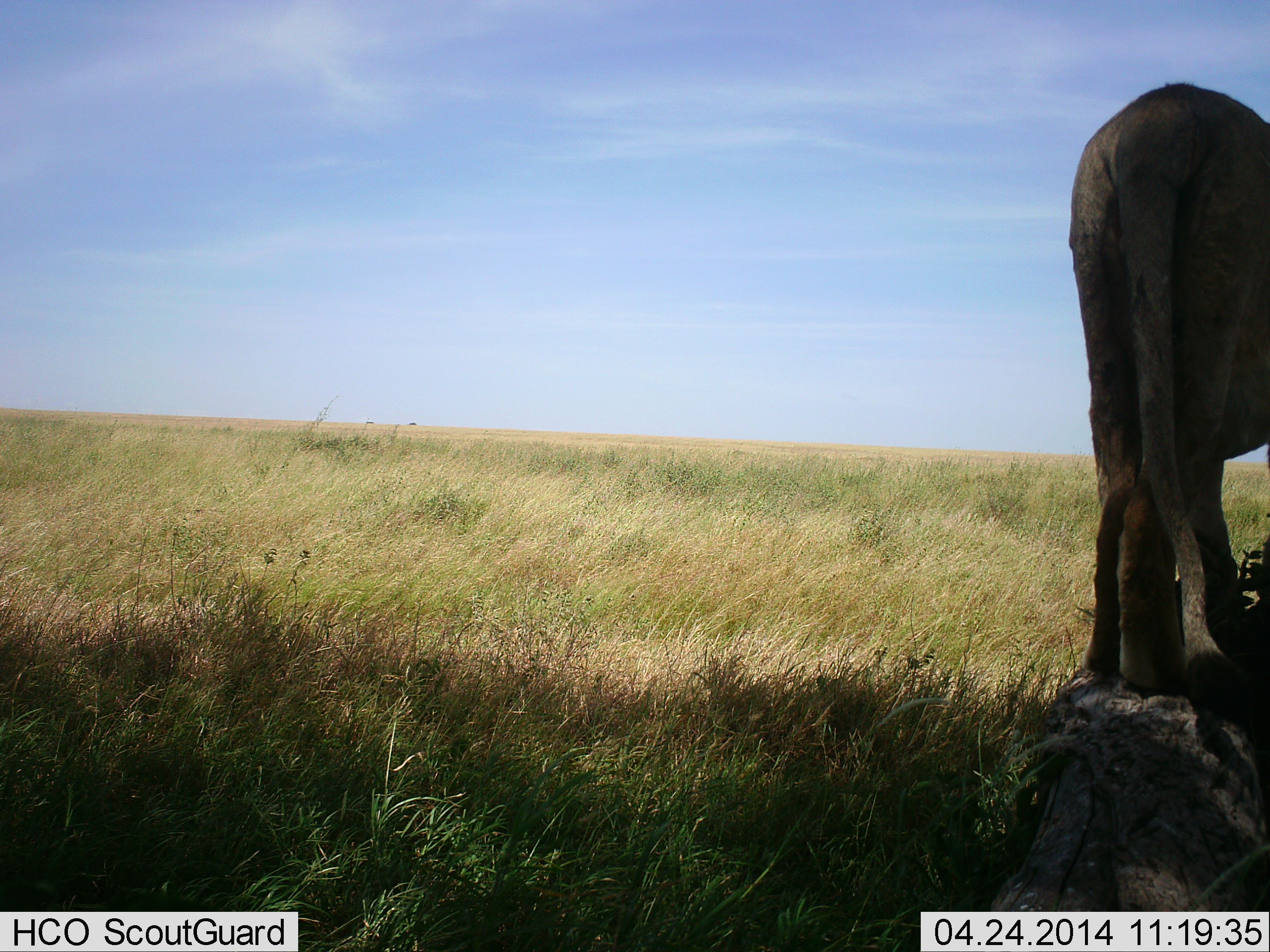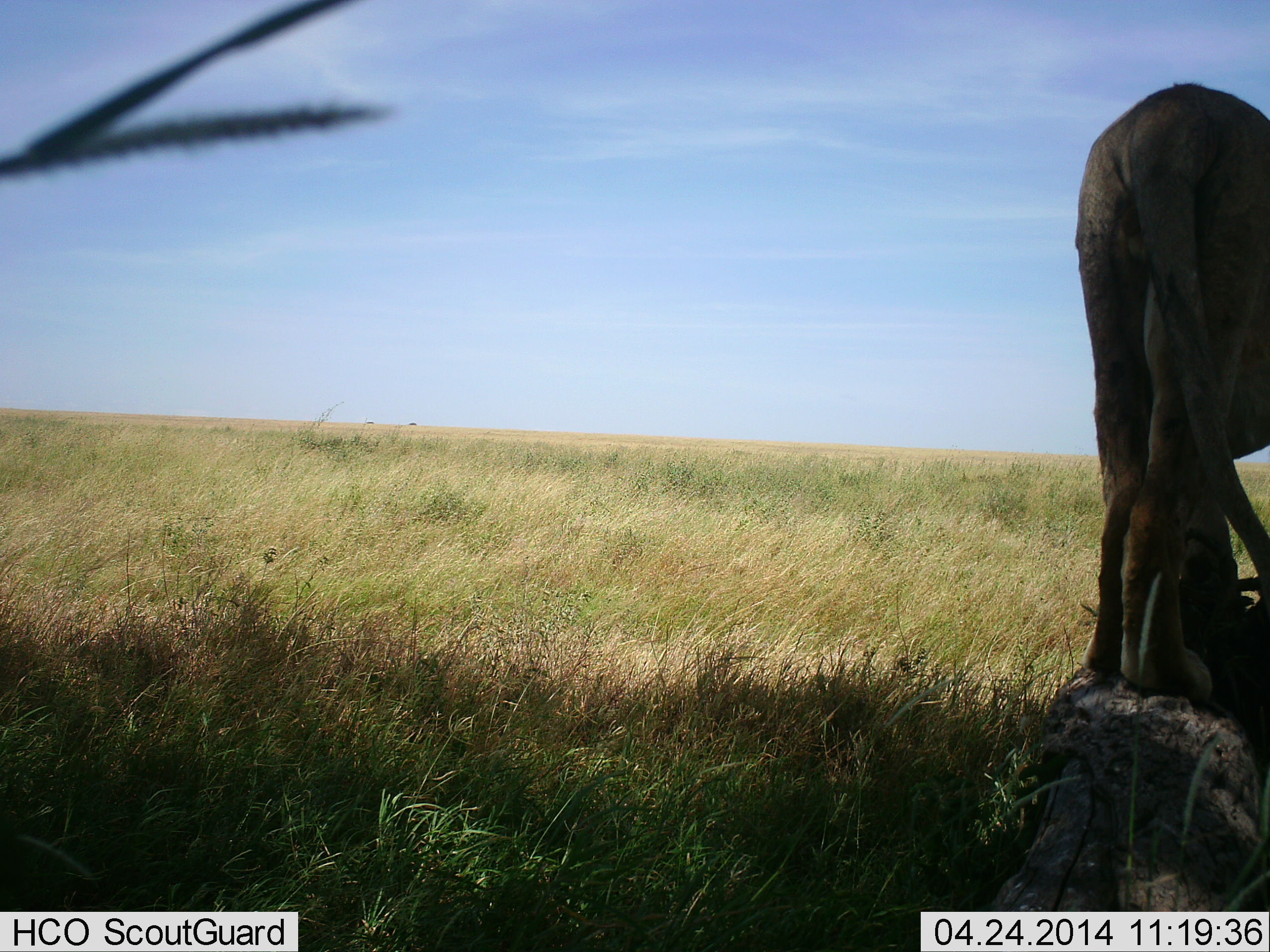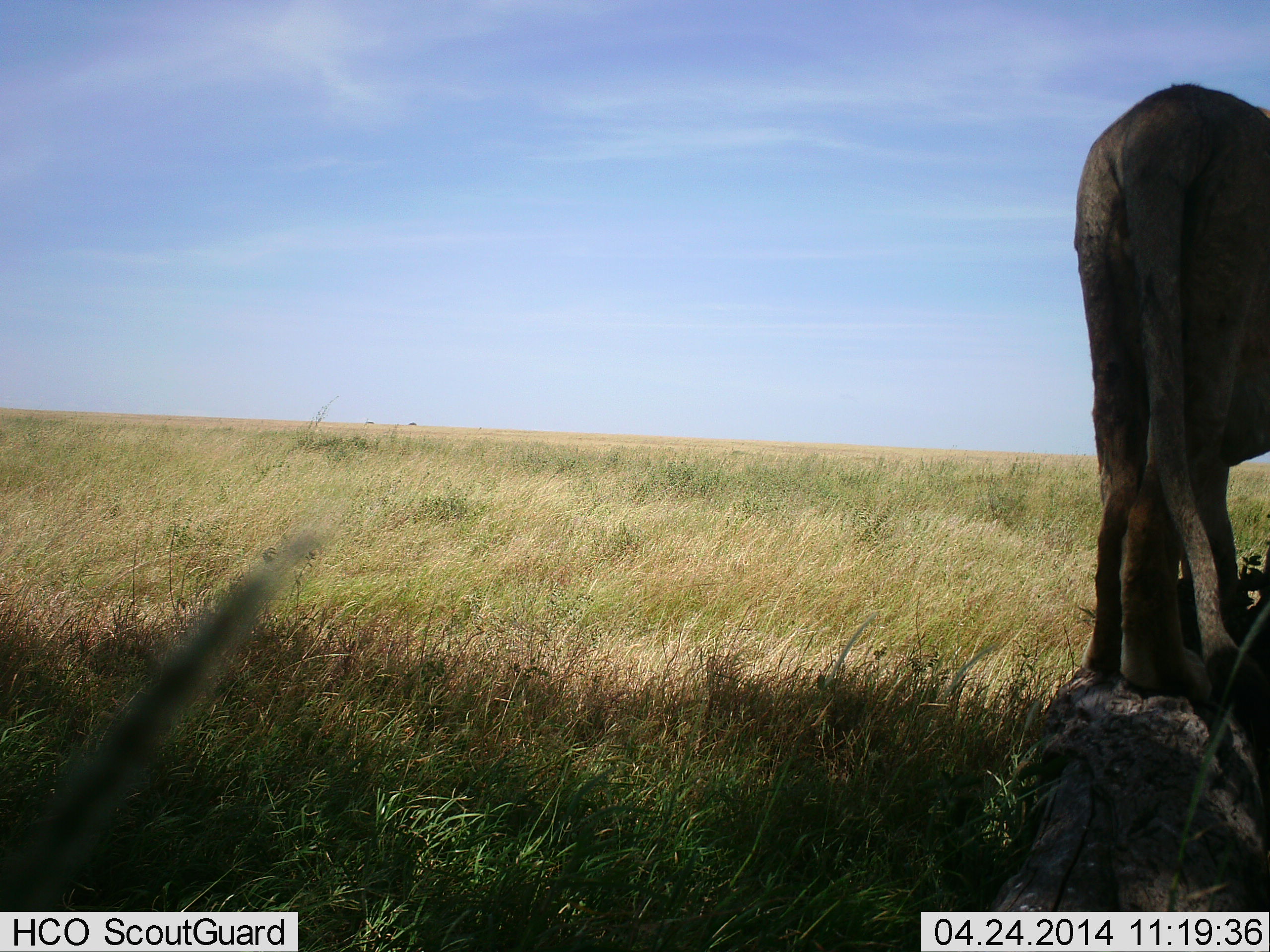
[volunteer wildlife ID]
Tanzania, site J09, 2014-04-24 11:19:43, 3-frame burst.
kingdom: Animalia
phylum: Chordata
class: Mammalia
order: Carnivora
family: Felidae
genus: Panthera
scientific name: Panthera leo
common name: lion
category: lionfemale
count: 1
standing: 90%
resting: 0%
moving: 10%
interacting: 0%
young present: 0%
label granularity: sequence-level